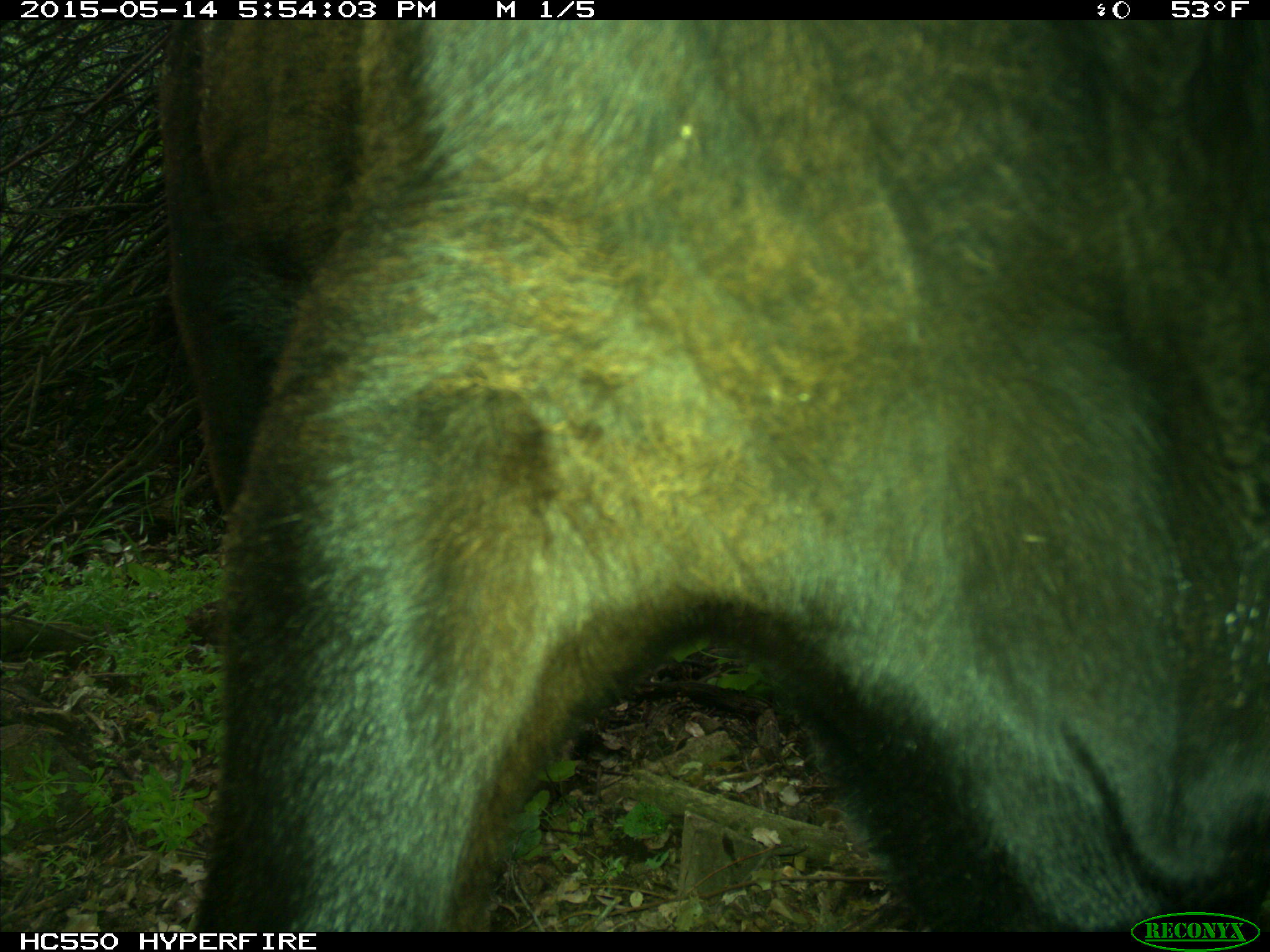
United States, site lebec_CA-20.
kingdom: Animalia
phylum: Chordata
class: Mammalia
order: Artiodactyla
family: Bovidae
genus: Bos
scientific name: Bos taurus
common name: domestic cow